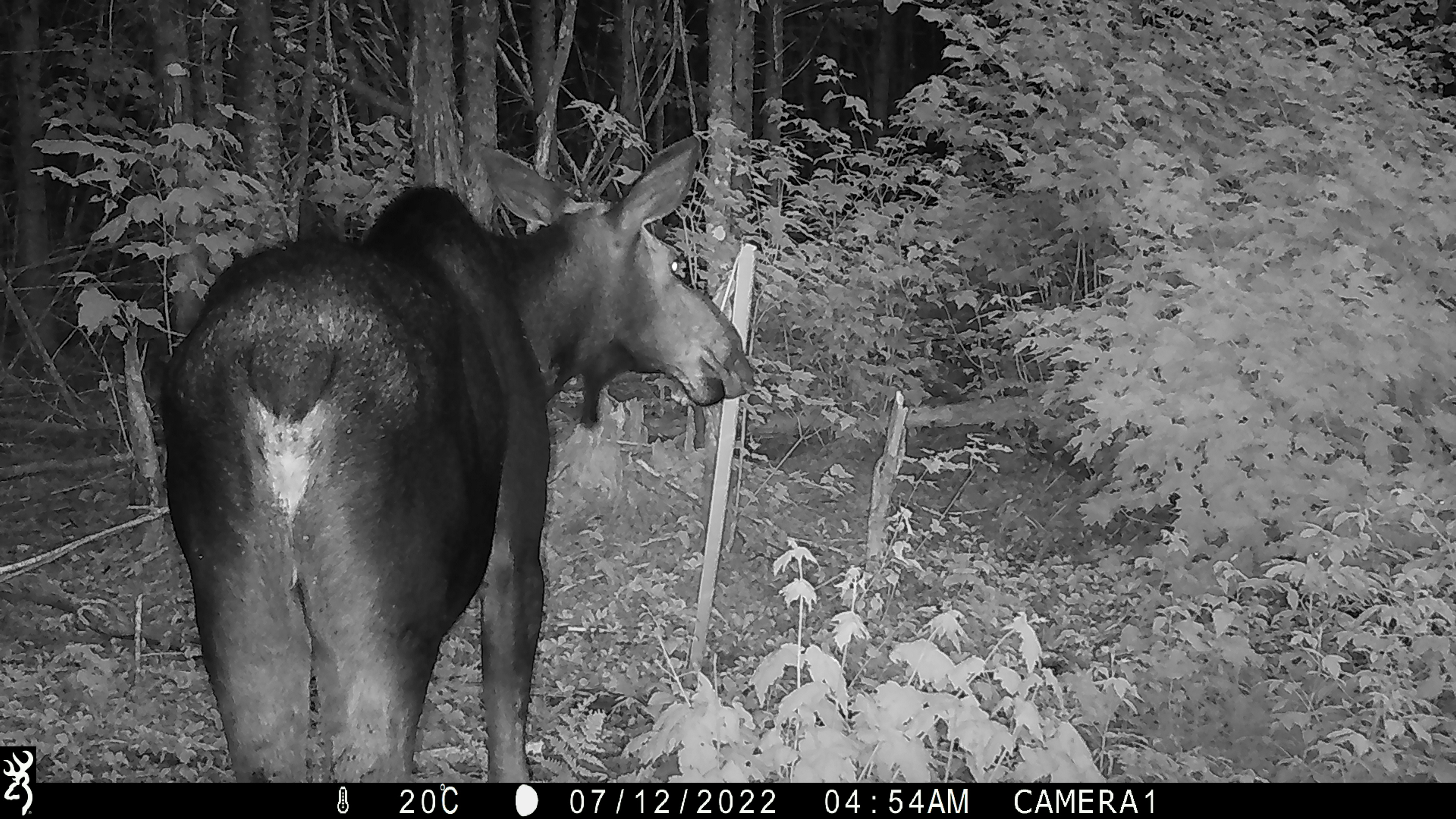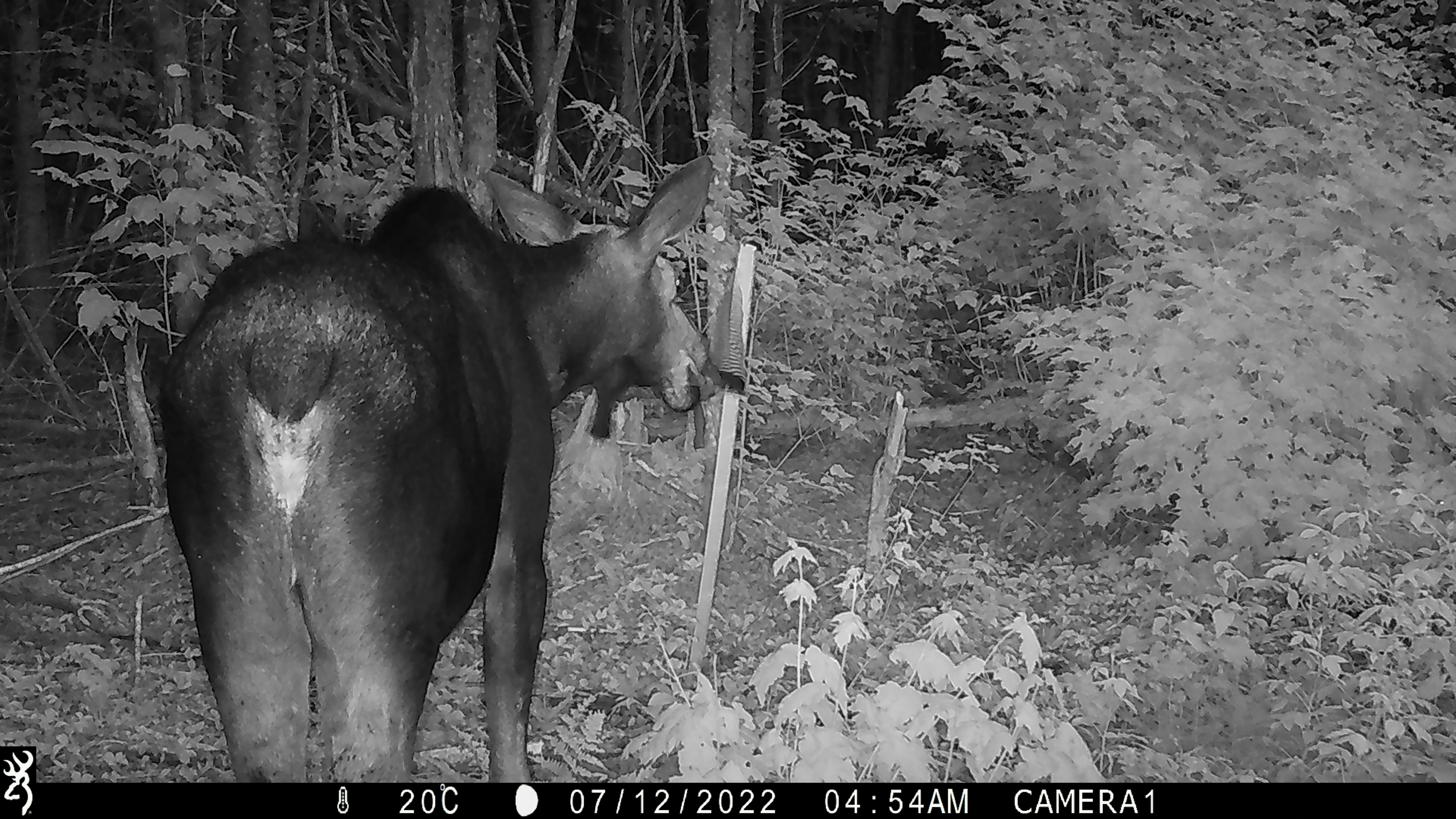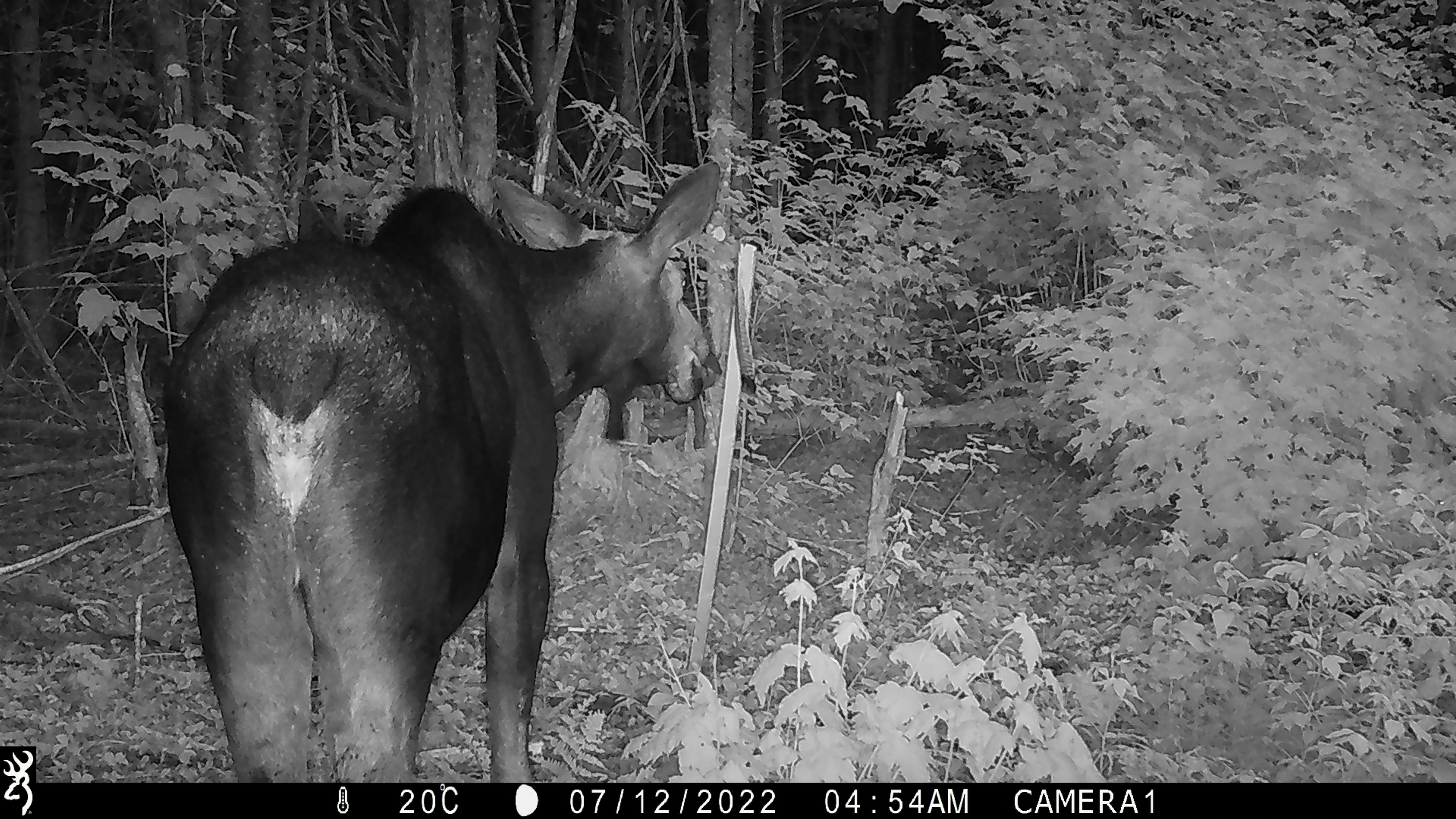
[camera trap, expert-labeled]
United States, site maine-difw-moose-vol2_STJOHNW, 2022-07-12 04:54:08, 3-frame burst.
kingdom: Animalia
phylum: Chordata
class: Mammalia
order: Artiodactyla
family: Cervidae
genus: Alces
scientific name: Alces alces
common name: moose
Moose (Alces alces).